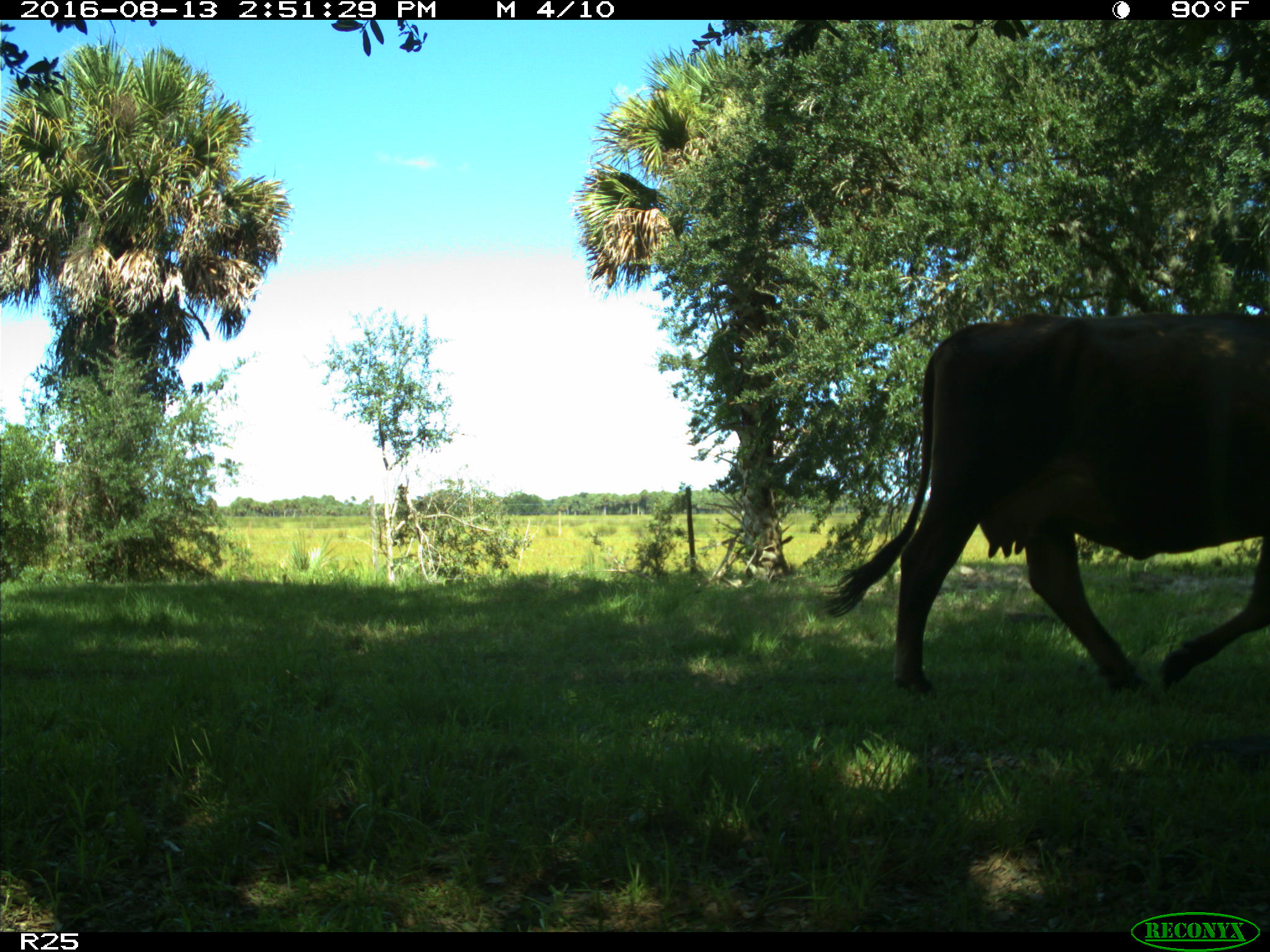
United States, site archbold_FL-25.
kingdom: Animalia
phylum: Chordata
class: Mammalia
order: Artiodactyla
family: Bovidae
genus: Bos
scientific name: Bos taurus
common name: domestic cow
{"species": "Bos taurus (domestic cow)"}